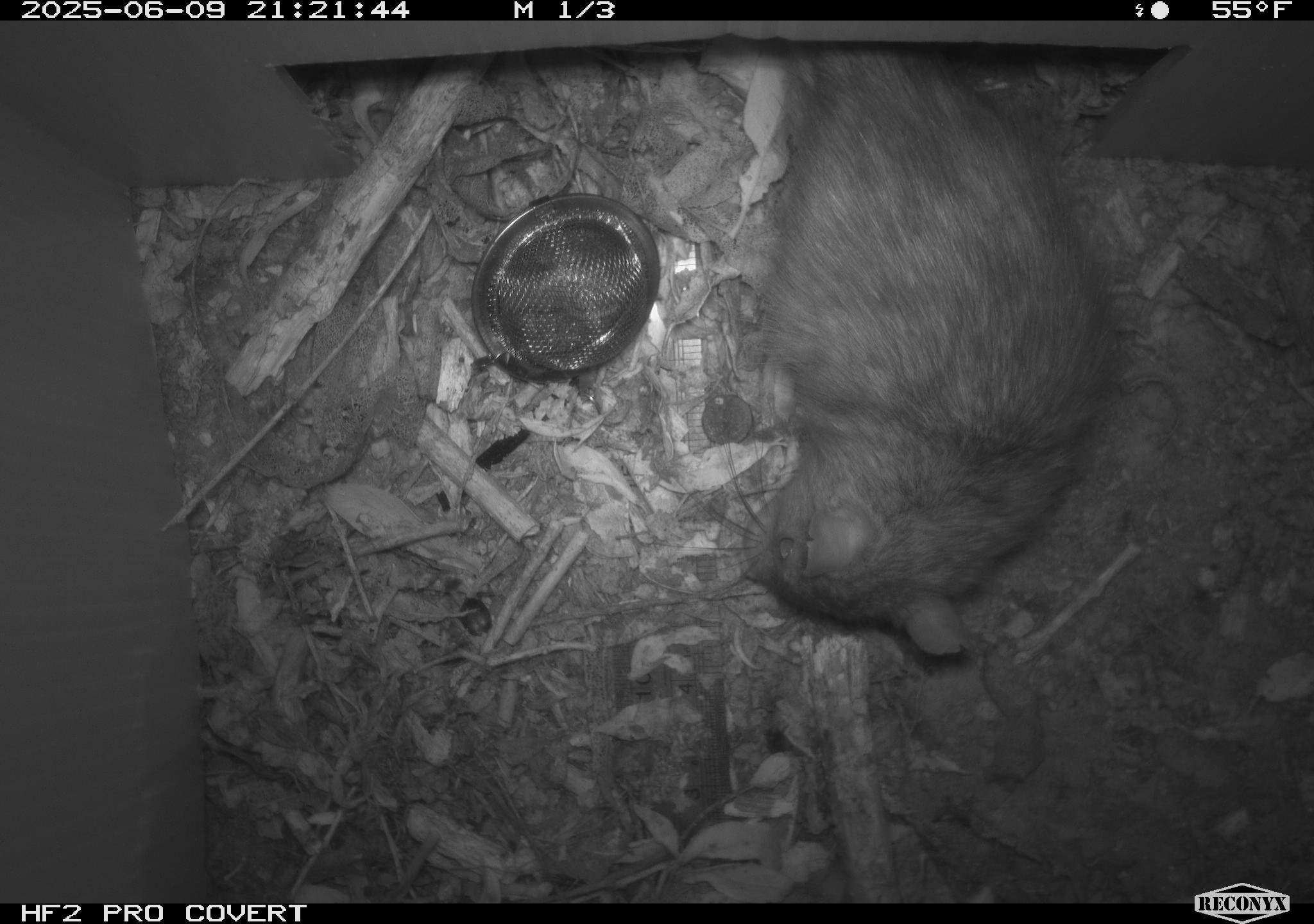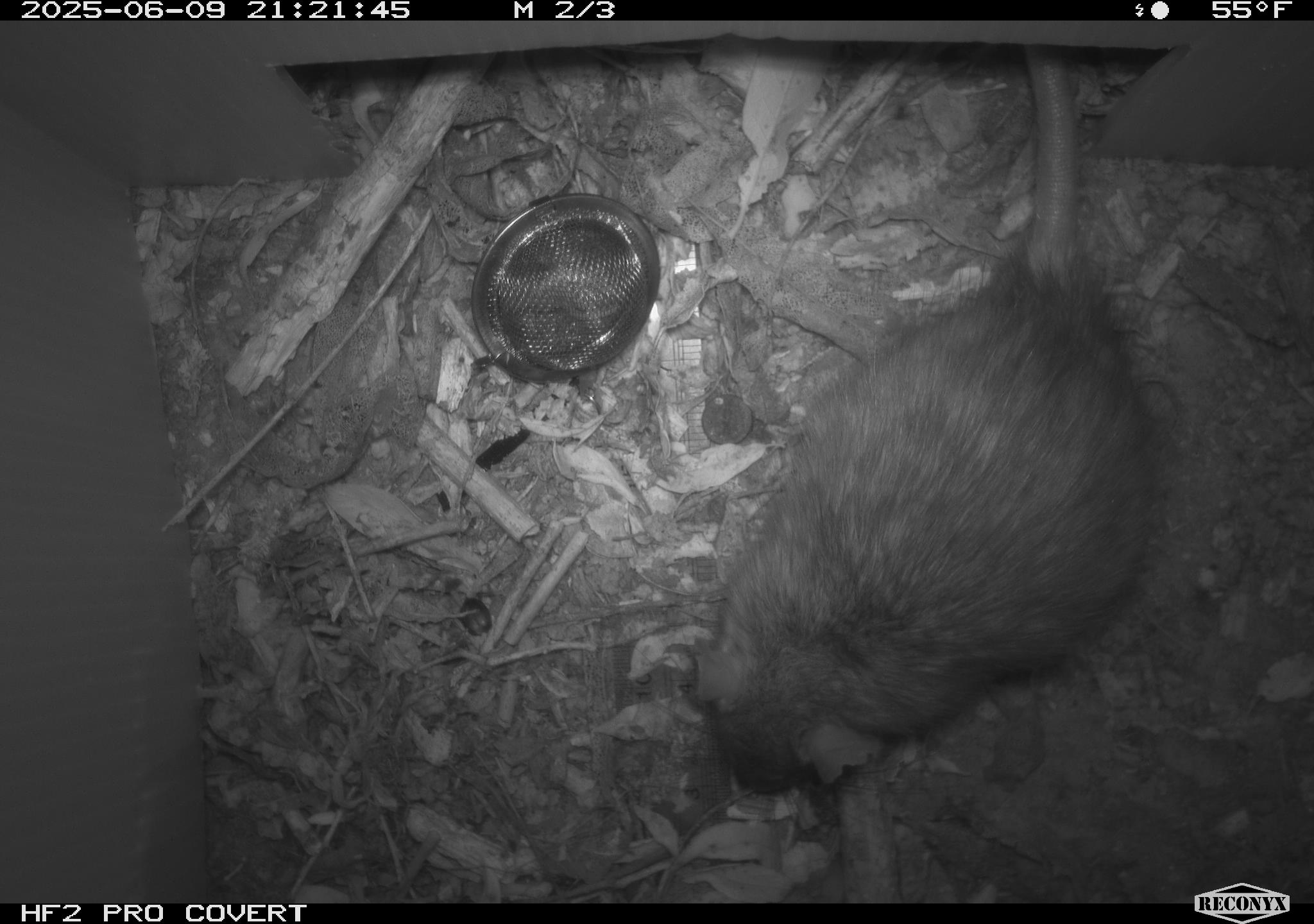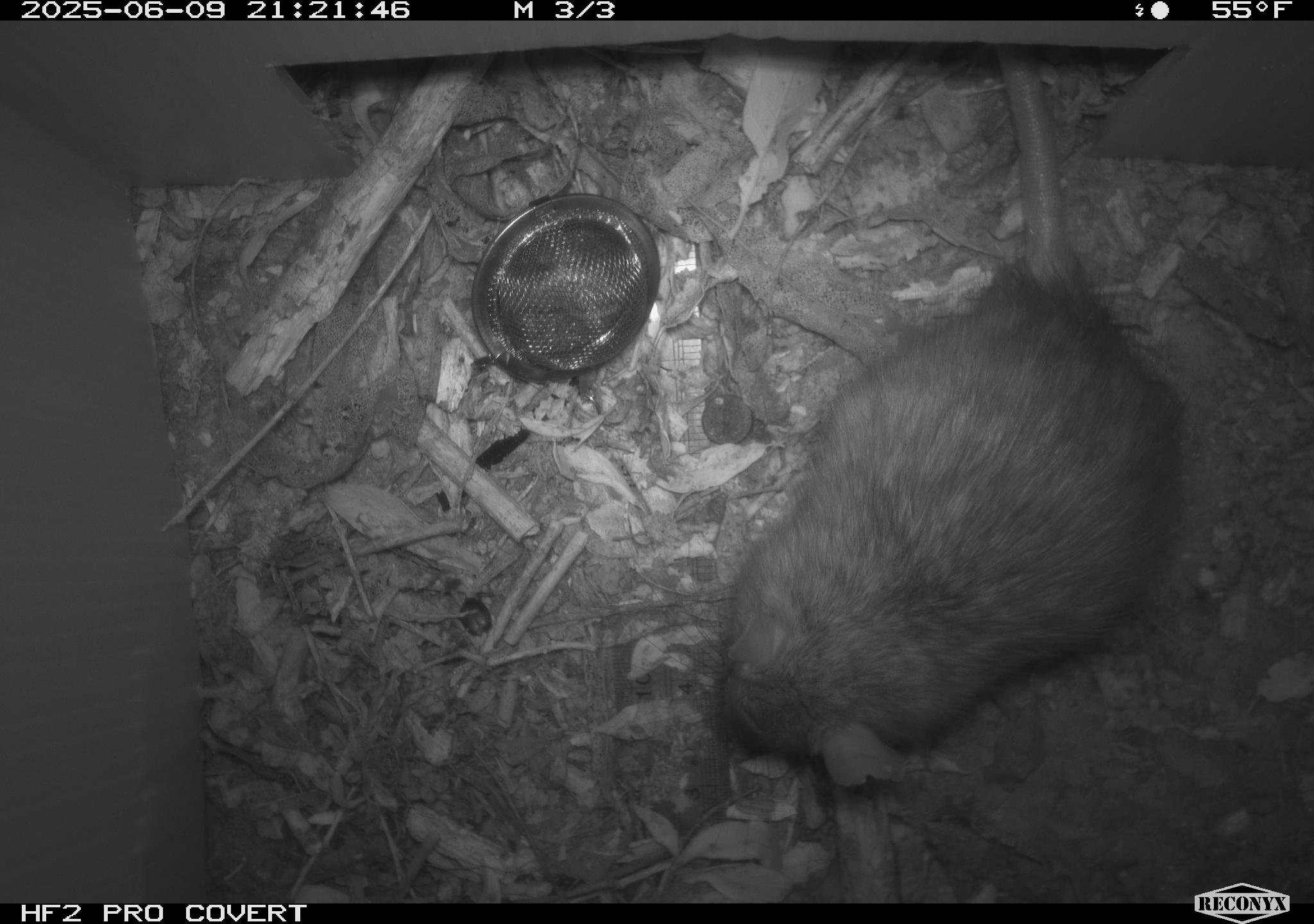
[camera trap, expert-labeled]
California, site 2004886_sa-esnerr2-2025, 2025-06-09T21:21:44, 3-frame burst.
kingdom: Animalia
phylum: Chordata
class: Mammalia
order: Rodentia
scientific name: Rodentia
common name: rodent